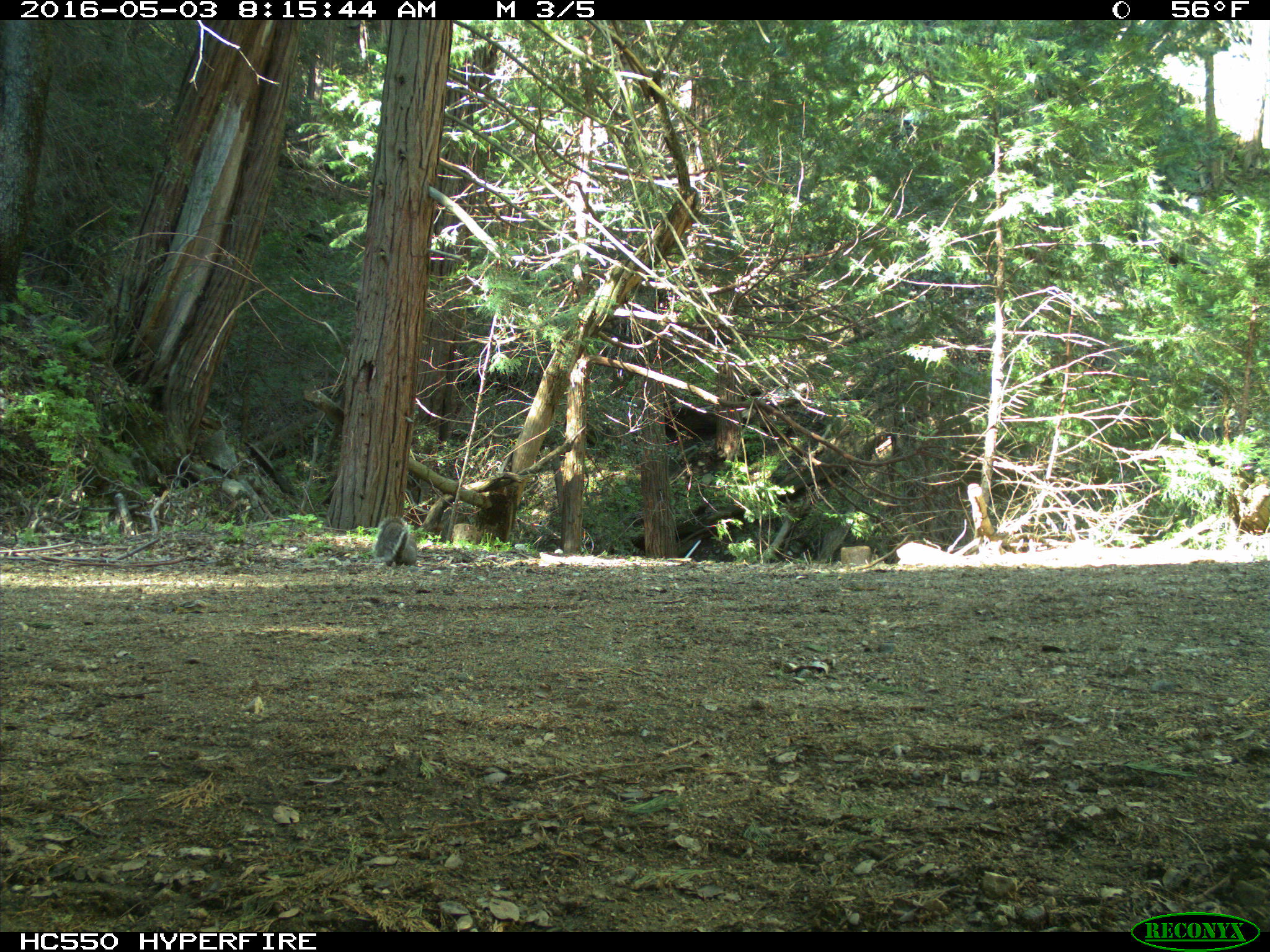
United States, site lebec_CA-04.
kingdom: Animalia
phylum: Chordata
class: Mammalia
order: Rodentia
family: Sciuridae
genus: Sciurus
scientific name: Sciurus carolinensis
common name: eastern gray squirrel